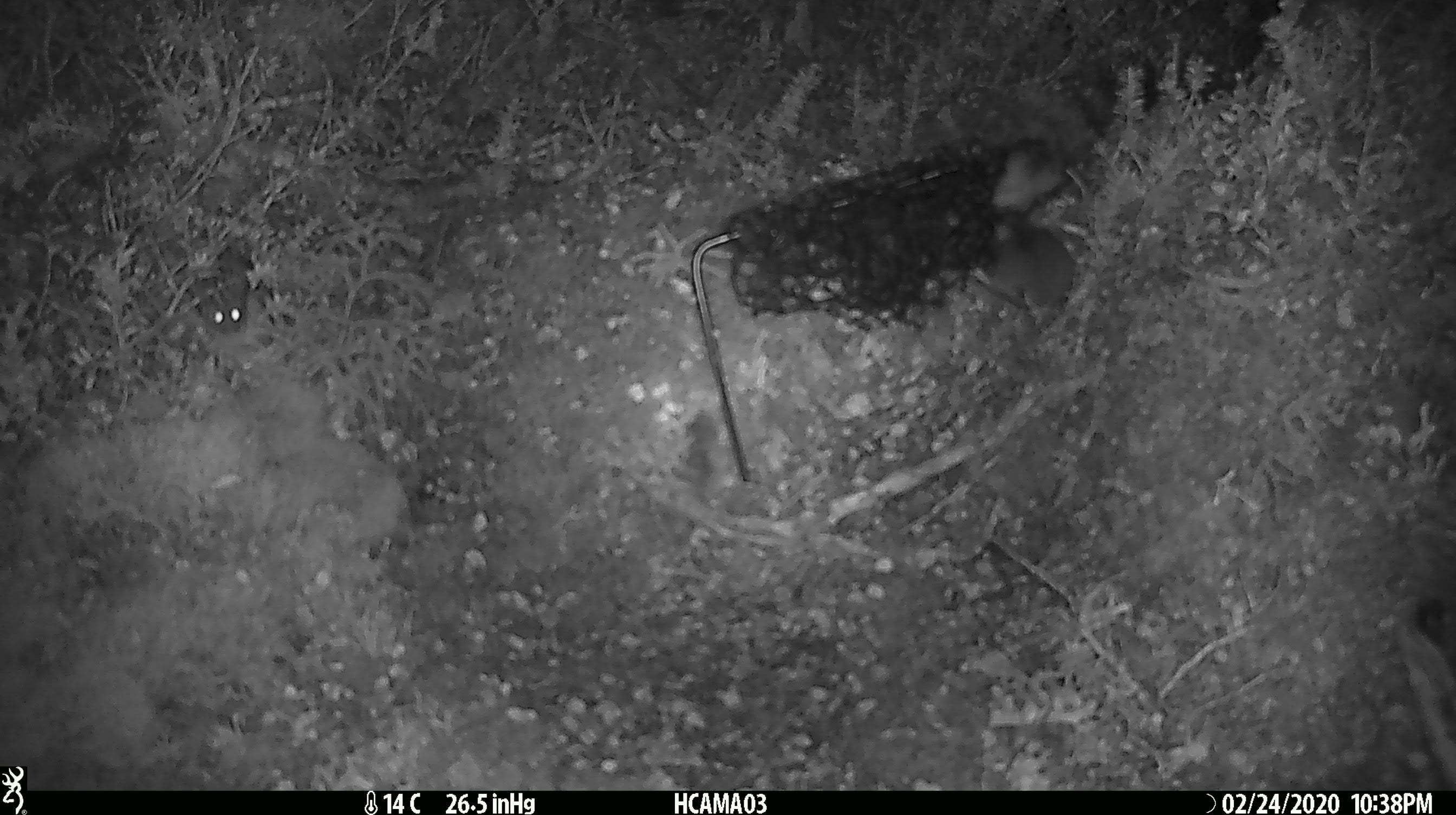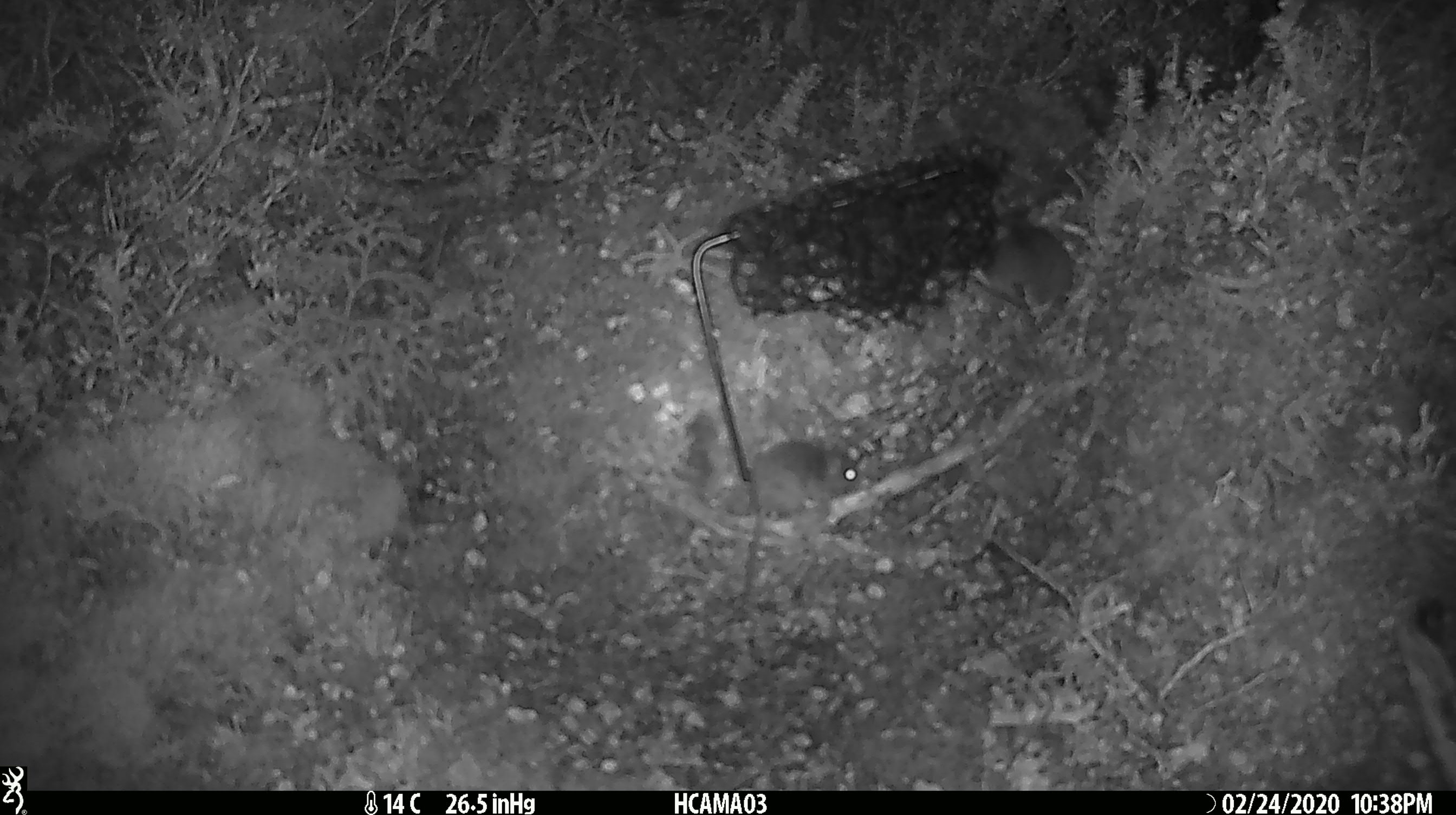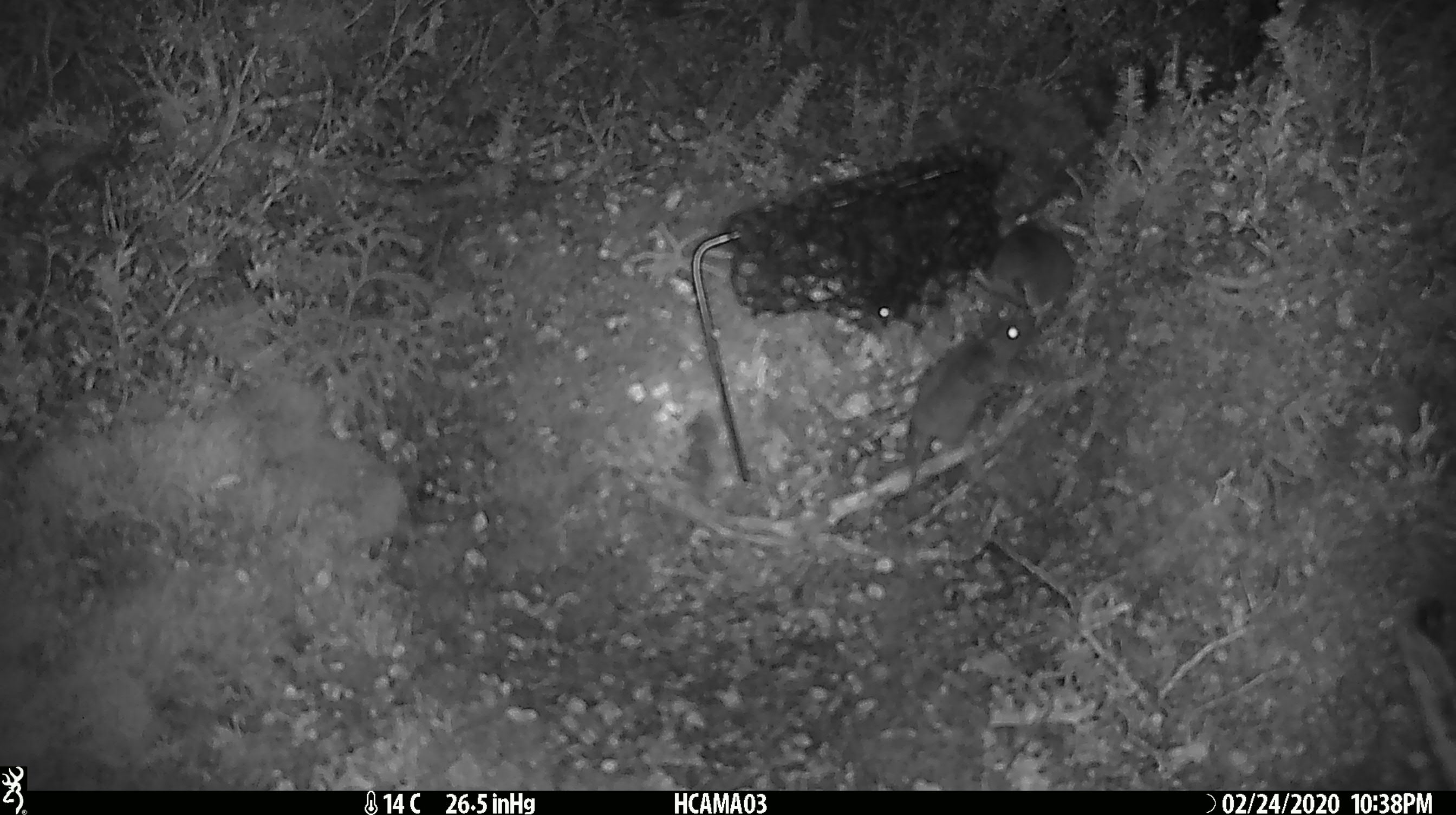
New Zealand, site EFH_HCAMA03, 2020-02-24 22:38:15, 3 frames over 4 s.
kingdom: Animalia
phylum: Chordata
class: Mammalia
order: Rodentia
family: Muridae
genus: Mus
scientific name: Mus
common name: mouse